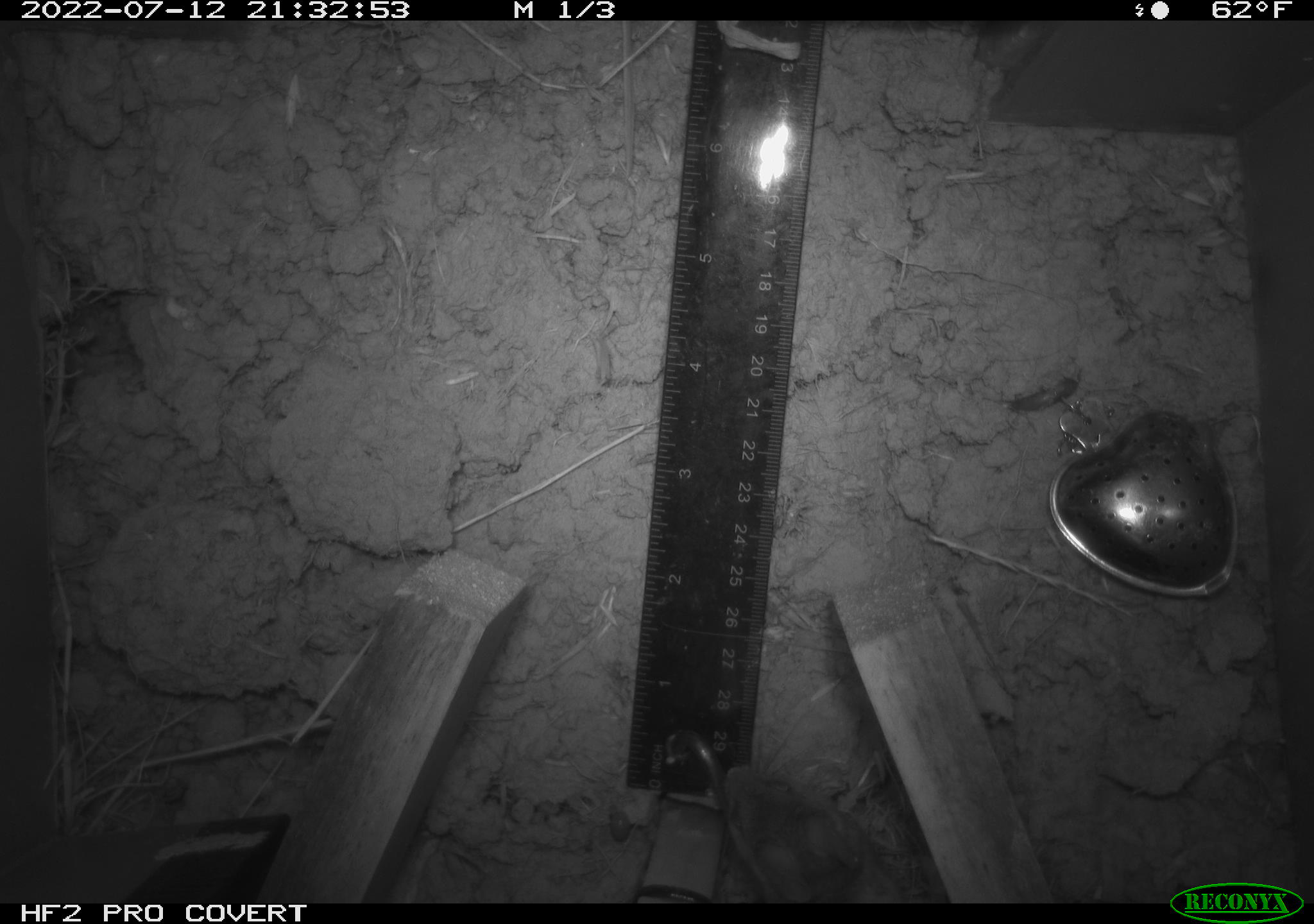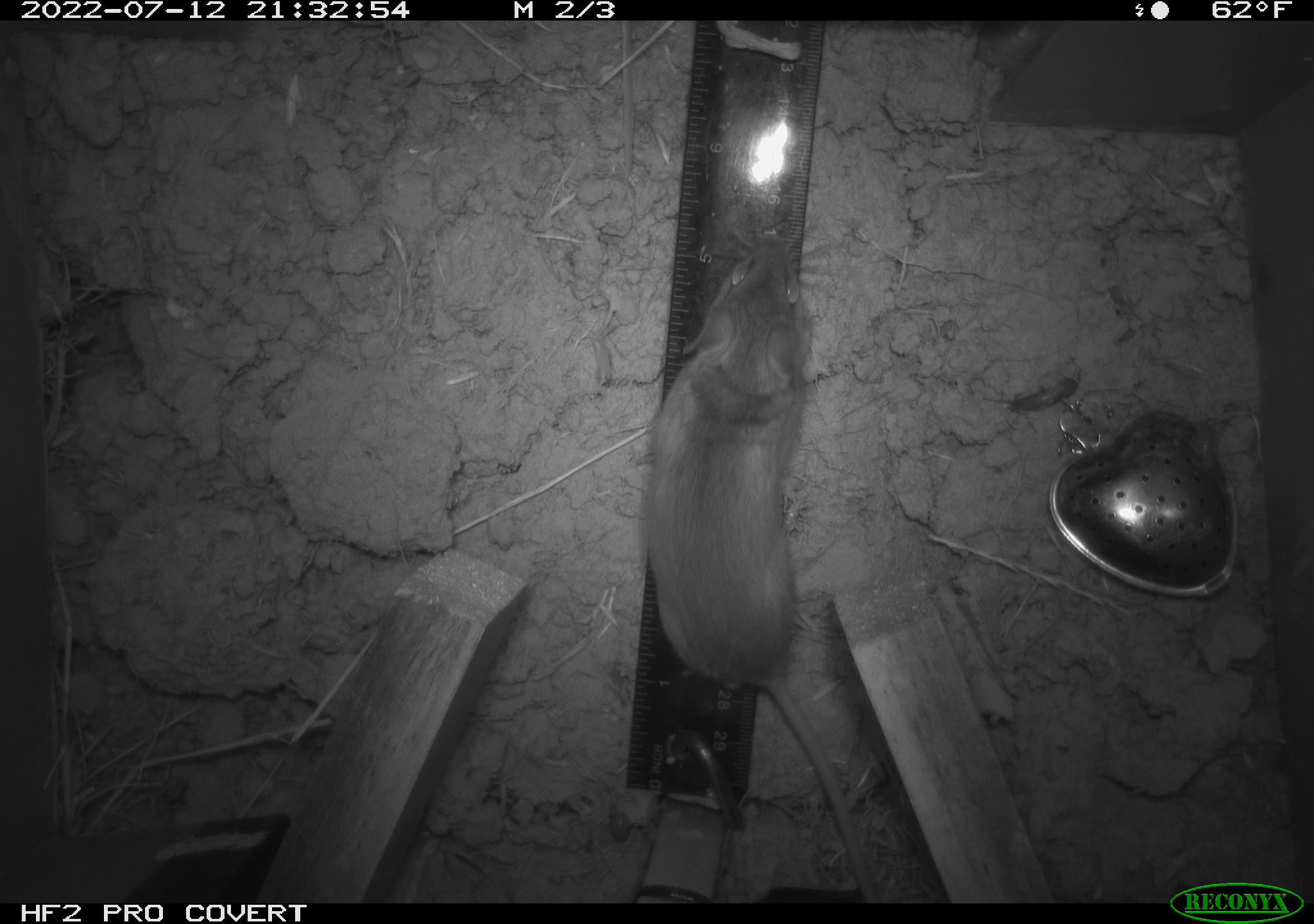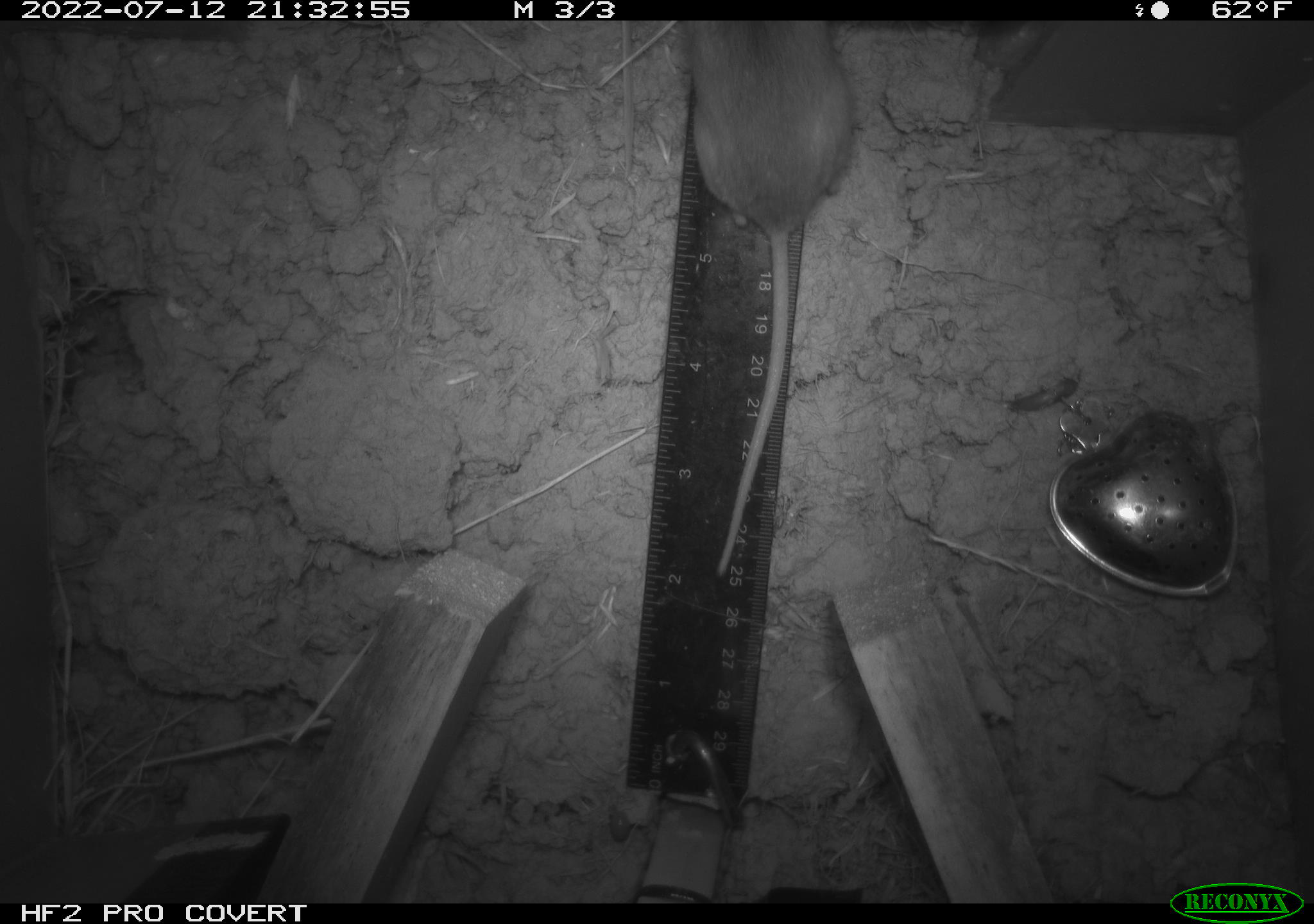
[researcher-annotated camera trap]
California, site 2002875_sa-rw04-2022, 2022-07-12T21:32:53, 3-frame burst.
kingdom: Animalia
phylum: Chordata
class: Mammalia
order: Rodentia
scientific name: Rodentia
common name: mouse species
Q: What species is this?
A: Mouse species (Rodentia).